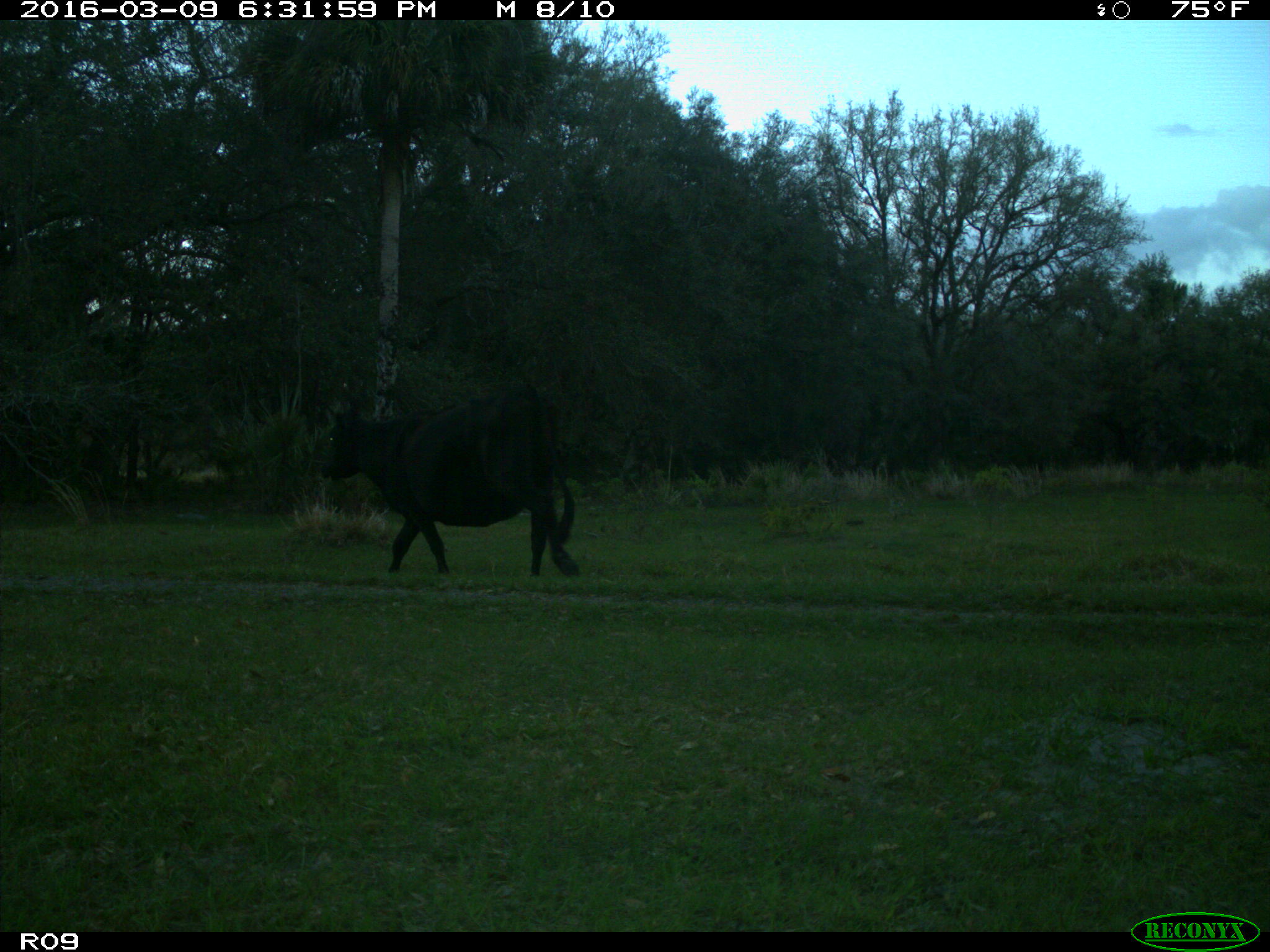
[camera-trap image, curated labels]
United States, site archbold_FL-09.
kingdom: Animalia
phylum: Chordata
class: Mammalia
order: Artiodactyla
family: Bovidae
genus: Bos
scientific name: Bos taurus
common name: domestic cow